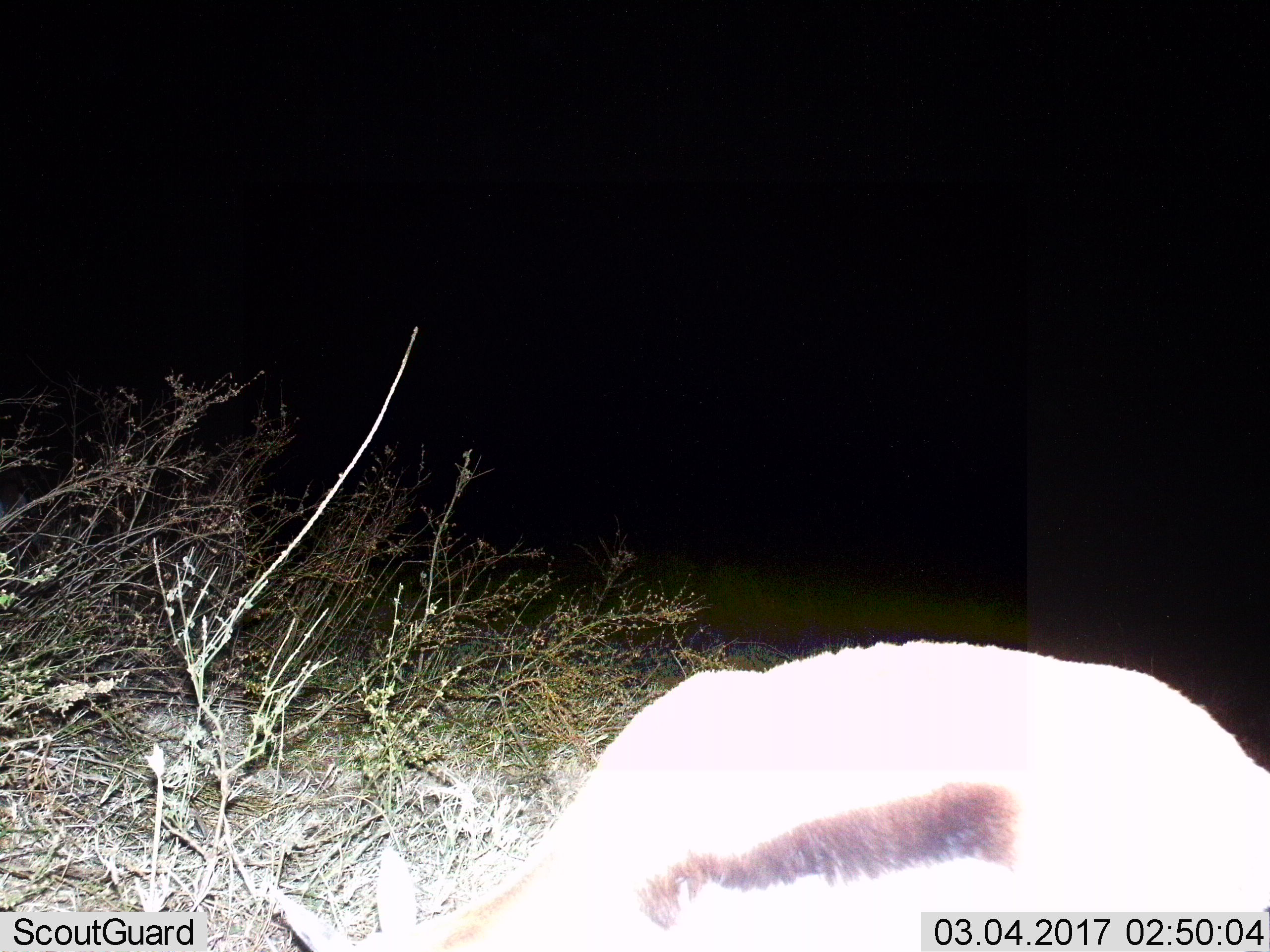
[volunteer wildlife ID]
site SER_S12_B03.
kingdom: Animalia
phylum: Chordata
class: Mammalia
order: Artiodactyla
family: Bovidae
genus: Eudorcas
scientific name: Eudorcas thomsonii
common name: thomson's gazelle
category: gazellethomsons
Gazellethomsons (thomson's gazelle) (Eudorcas thomsonii), count 1. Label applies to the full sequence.